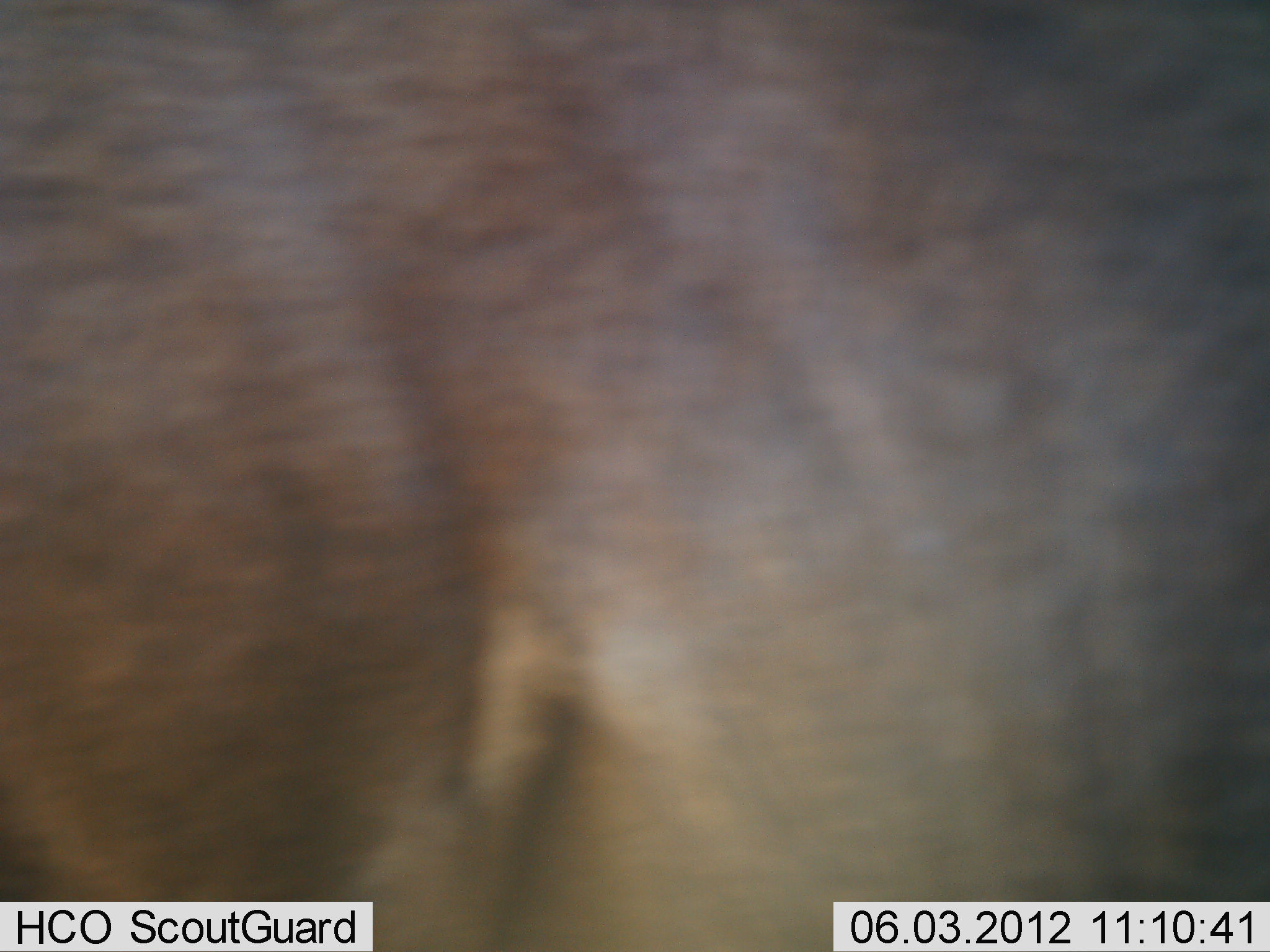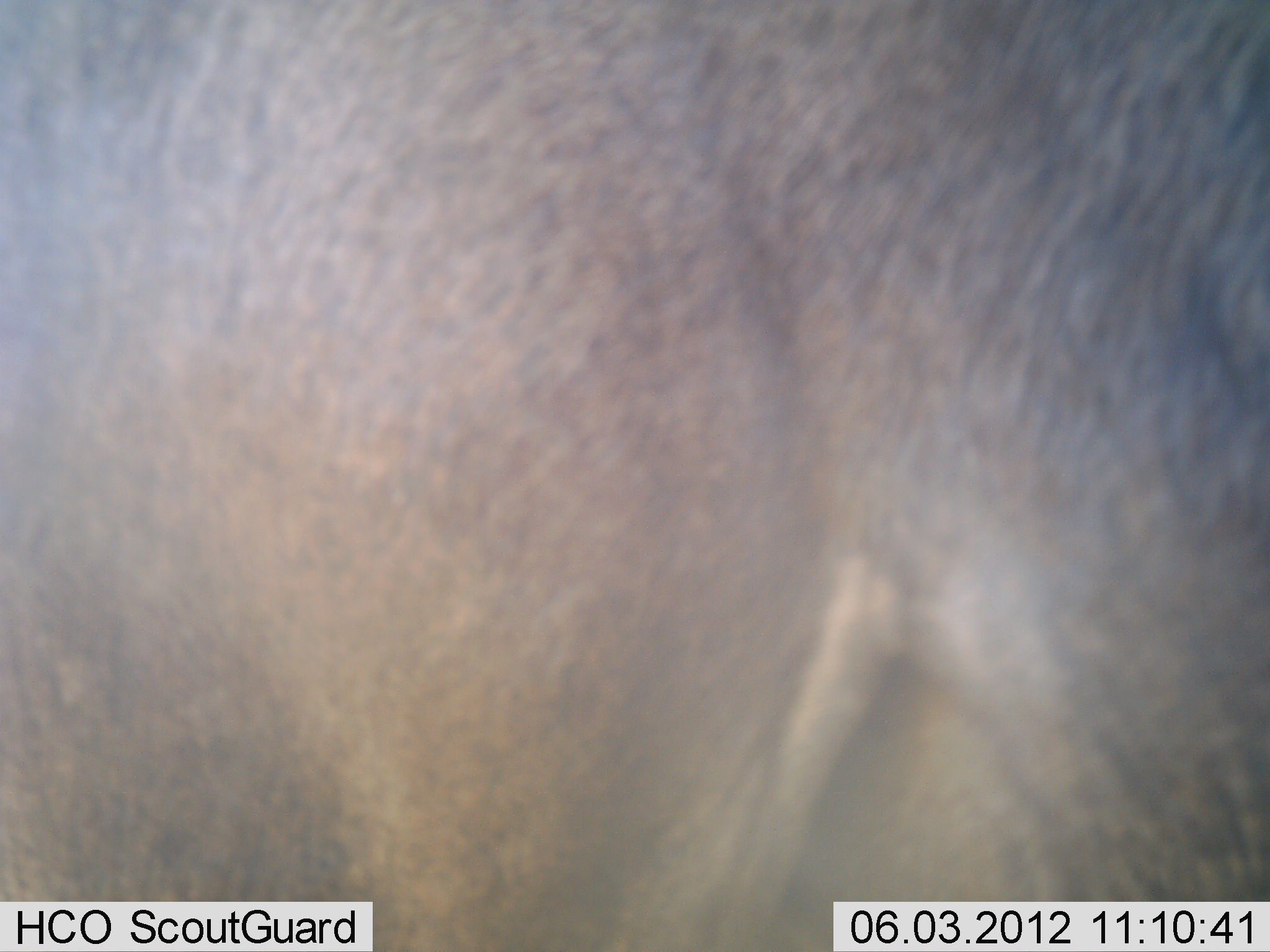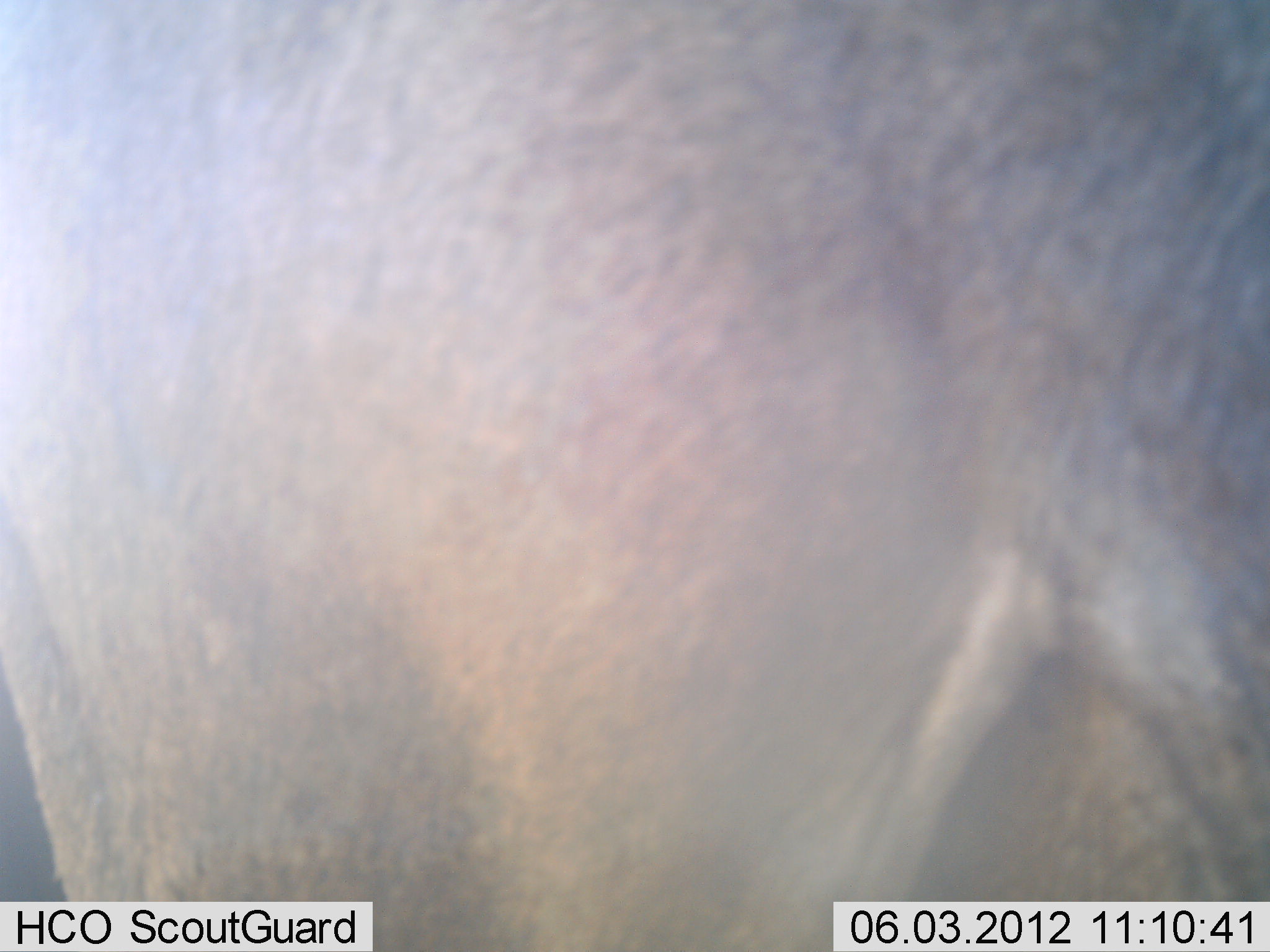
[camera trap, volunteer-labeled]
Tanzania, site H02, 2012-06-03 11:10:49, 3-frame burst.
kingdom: Animalia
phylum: Chordata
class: Mammalia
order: Artiodactyla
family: Bovidae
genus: Connochaetes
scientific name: Connochaetes taurinus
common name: blue wildebeest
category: wildebeest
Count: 1.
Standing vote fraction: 60%.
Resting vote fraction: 0%.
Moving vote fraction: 40%.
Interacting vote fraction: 0%.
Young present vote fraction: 0%.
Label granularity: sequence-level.